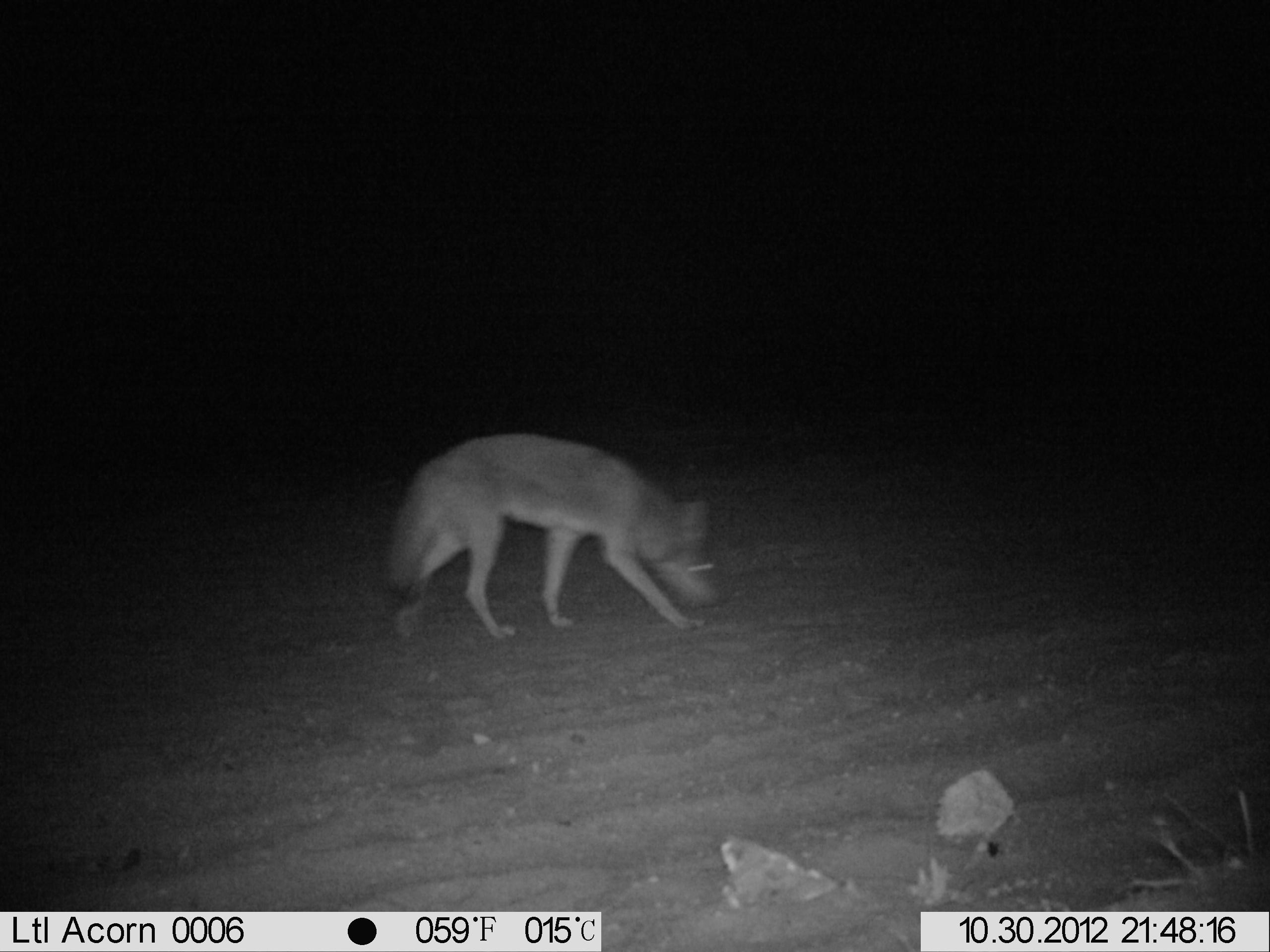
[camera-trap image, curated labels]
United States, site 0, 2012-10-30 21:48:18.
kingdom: Animalia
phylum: Chordata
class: Mammalia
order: Carnivora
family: Canidae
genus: Canis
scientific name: Canis latrans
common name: coyote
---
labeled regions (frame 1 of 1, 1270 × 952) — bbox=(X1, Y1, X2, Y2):
coyote: bbox=(373, 427, 727, 660)